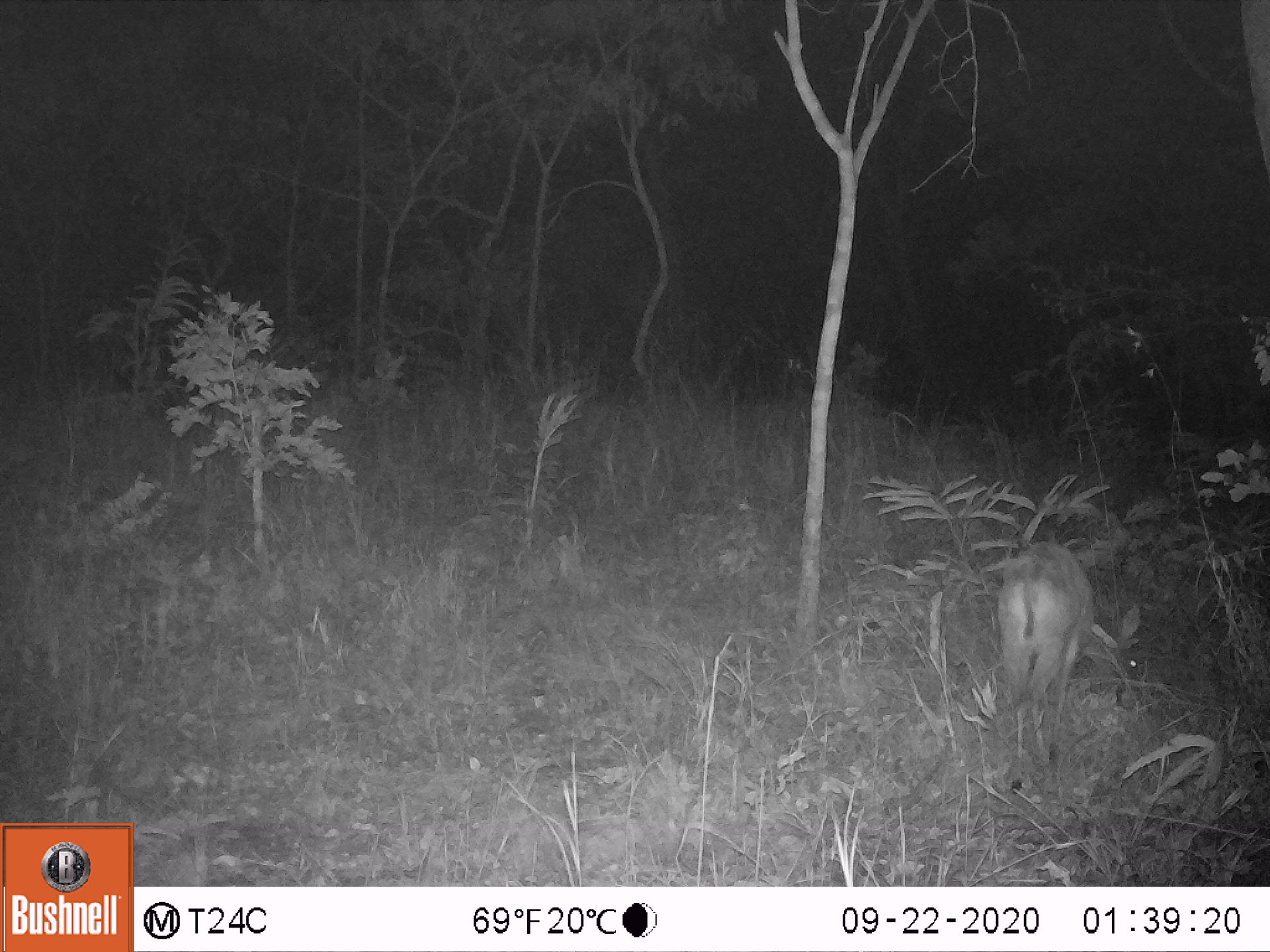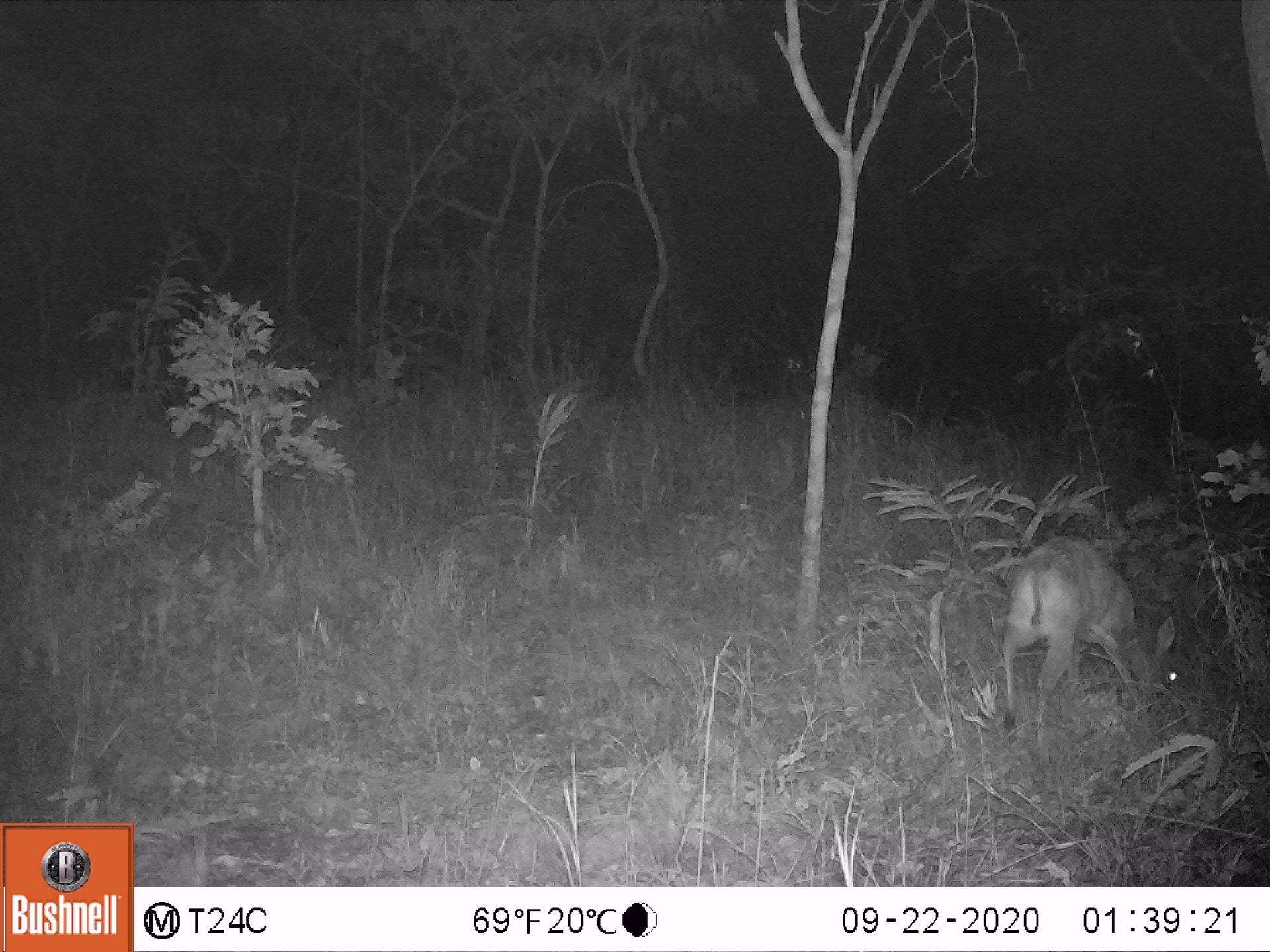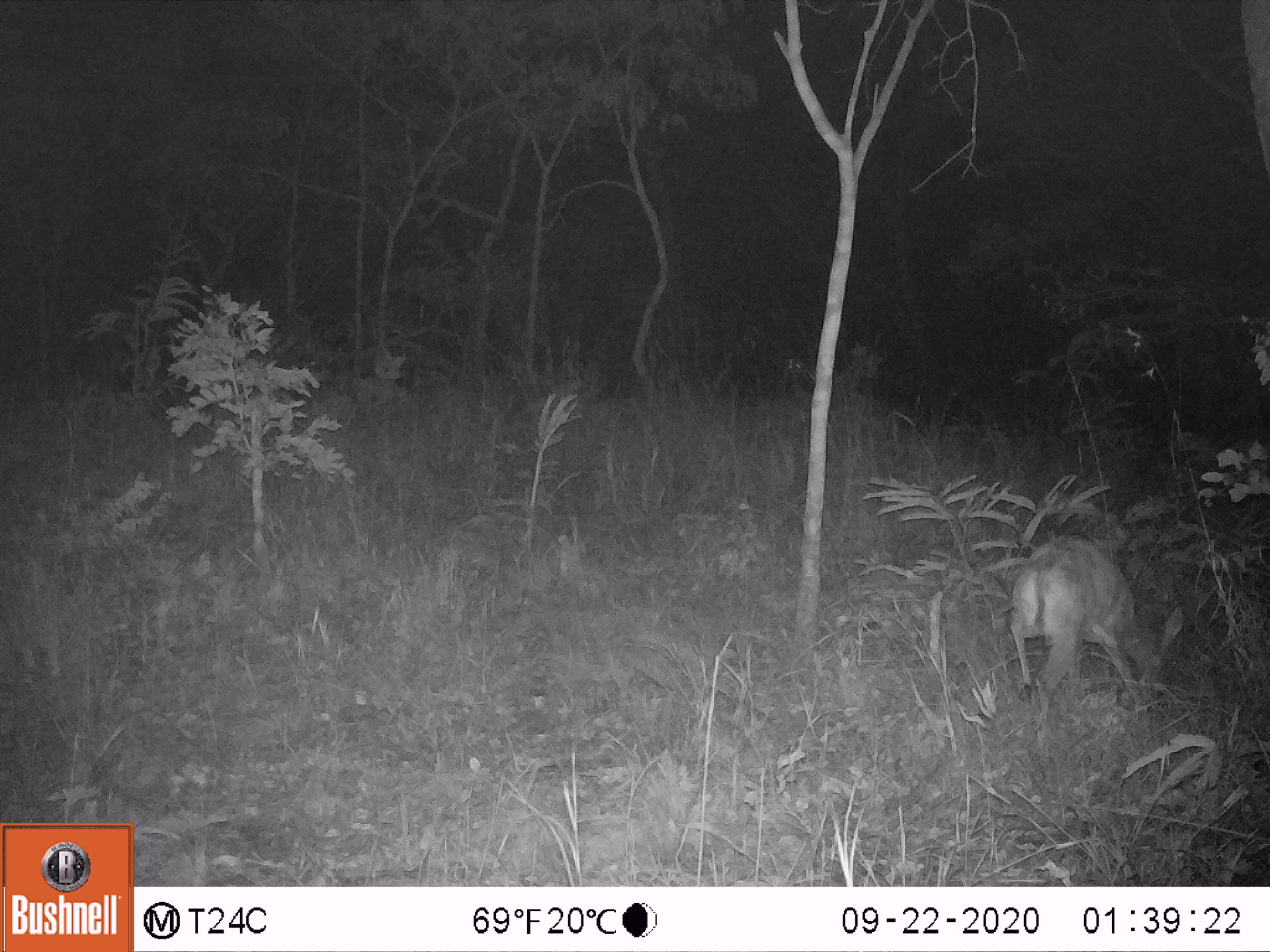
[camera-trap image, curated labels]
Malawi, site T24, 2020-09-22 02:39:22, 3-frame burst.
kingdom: Animalia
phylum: Chordata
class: Mammalia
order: Artiodactyla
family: Bovidae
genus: Sylvicapra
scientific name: Sylvicapra grimmia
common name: common duiker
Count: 1.